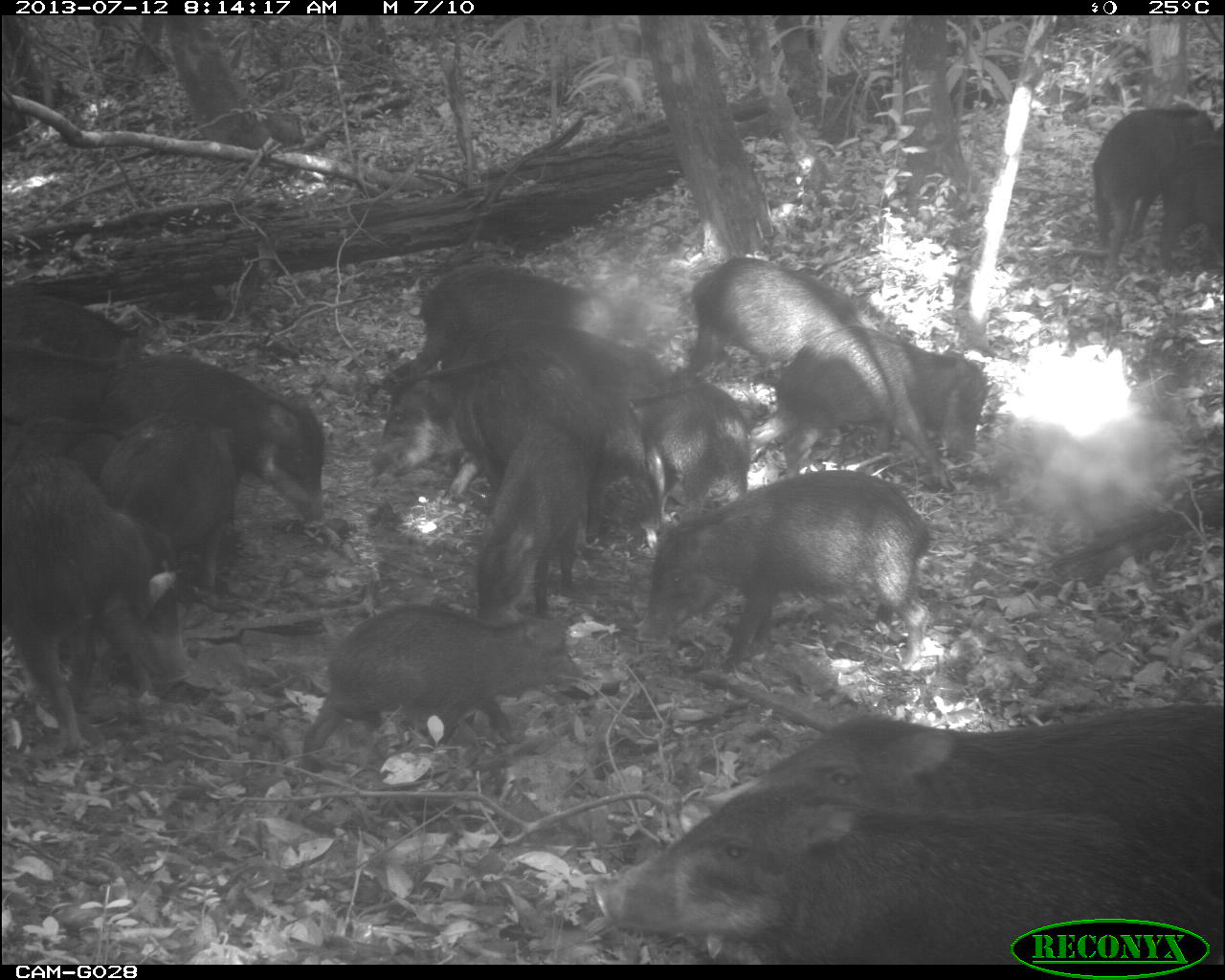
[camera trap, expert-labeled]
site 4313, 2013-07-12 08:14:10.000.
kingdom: Animalia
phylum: Chordata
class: Mammalia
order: Artiodactyla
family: Tayassuidae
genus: Tayassu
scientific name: Tayassu pecari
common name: white-lipped peccary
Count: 20.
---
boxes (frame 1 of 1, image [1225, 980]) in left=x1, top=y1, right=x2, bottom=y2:
group: left=1, top=101, right=1224, bottom=964